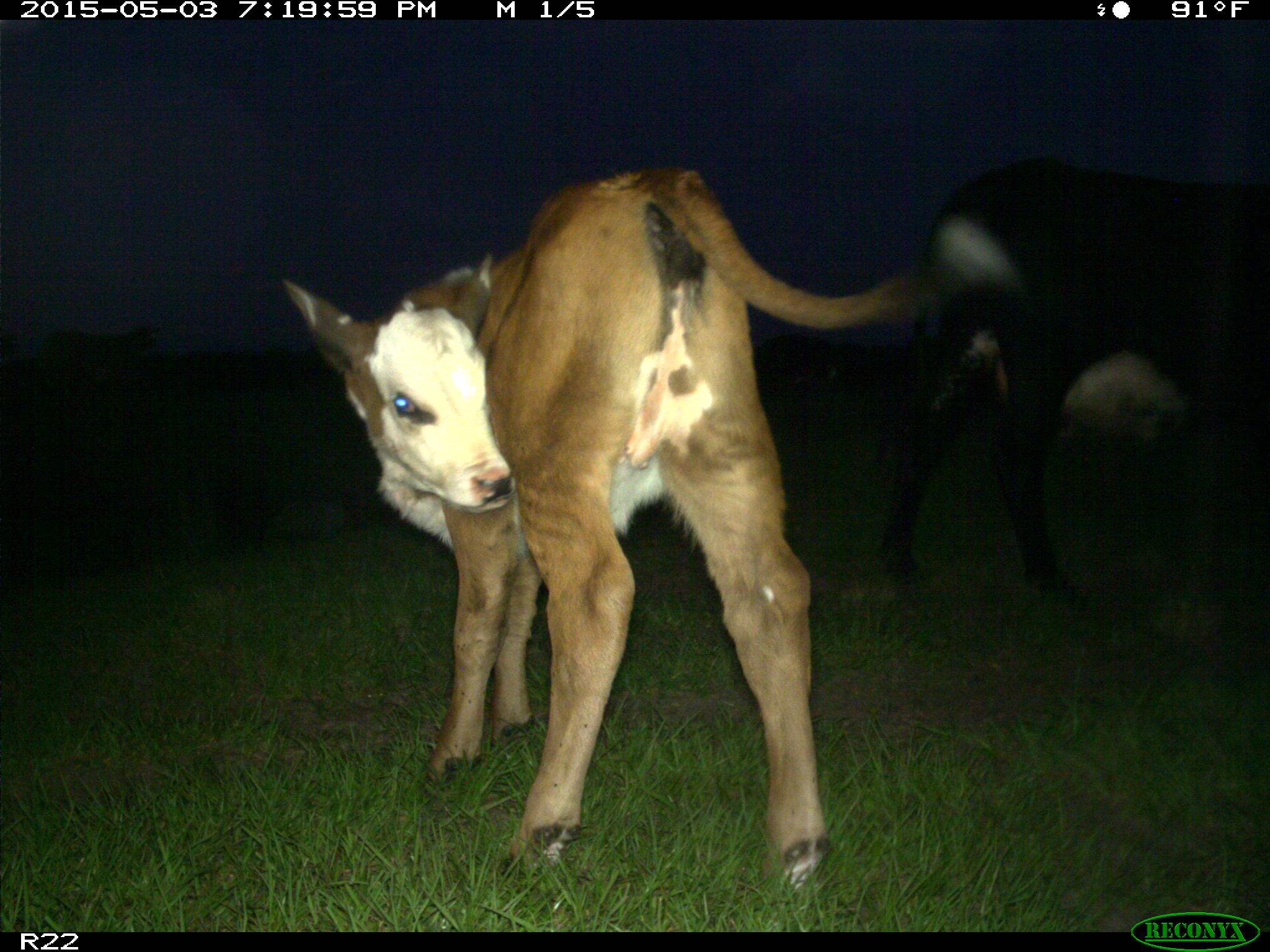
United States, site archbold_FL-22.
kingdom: Animalia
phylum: Chordata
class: Mammalia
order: Artiodactyla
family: Bovidae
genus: Bos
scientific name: Bos taurus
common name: domestic cow